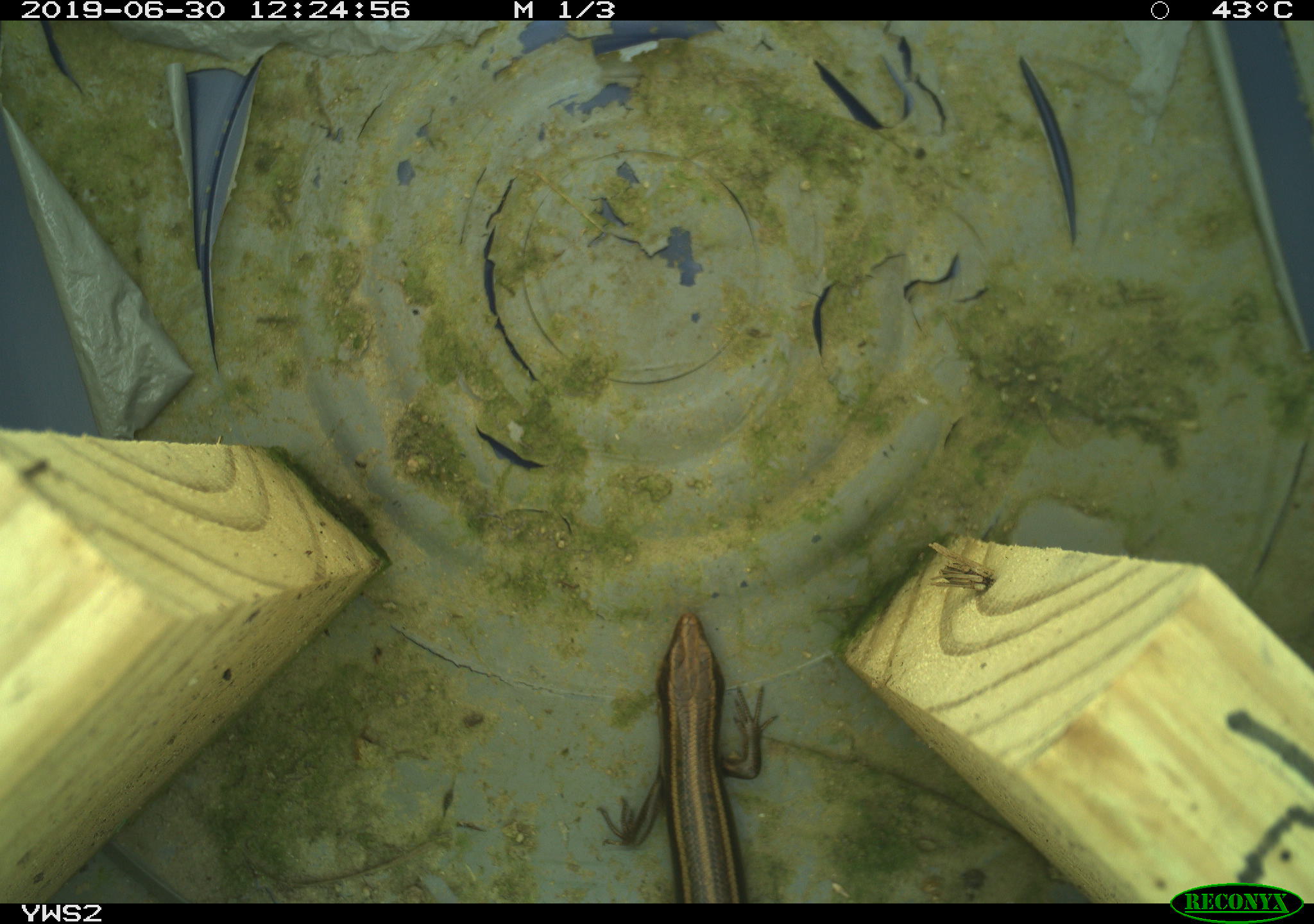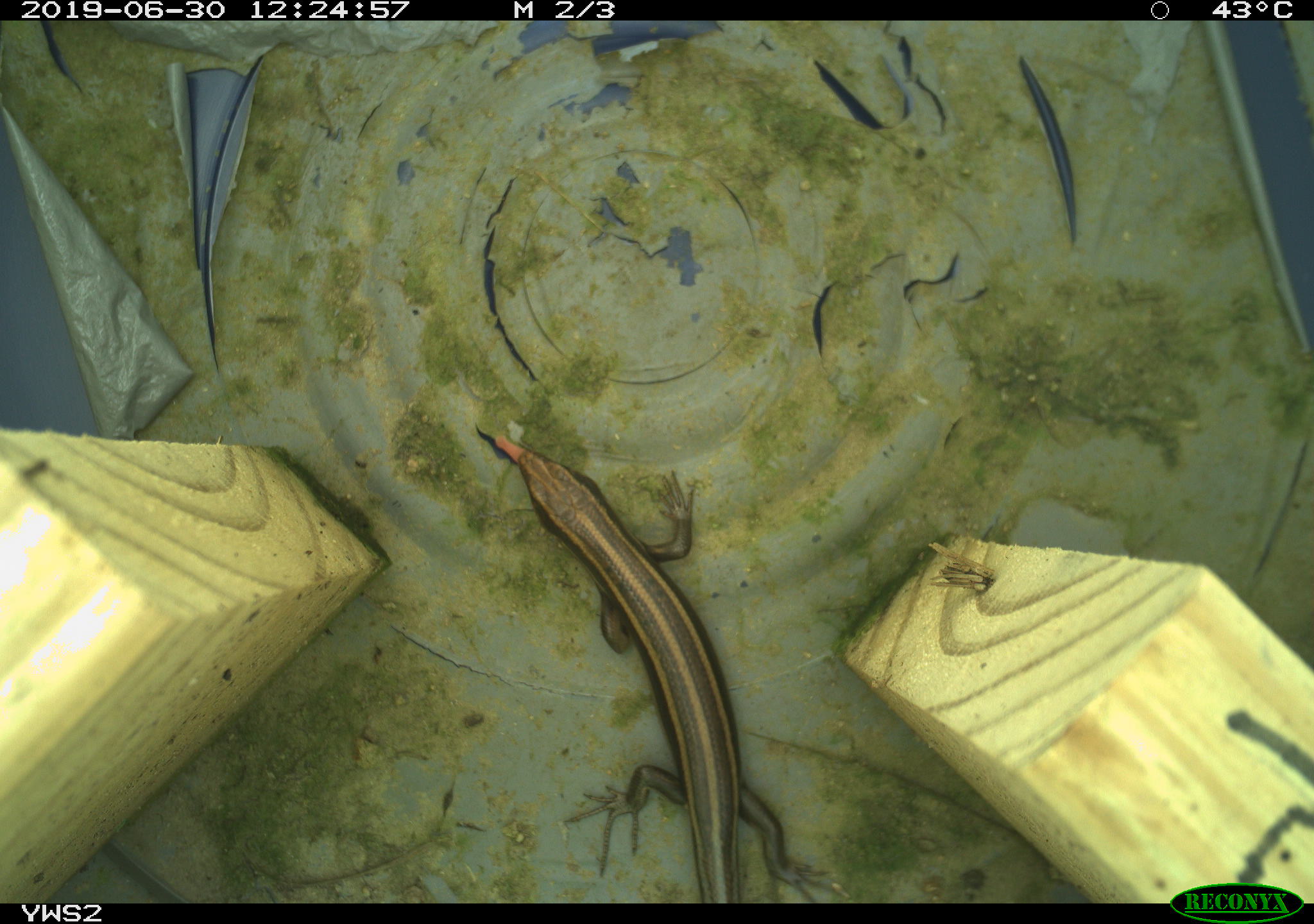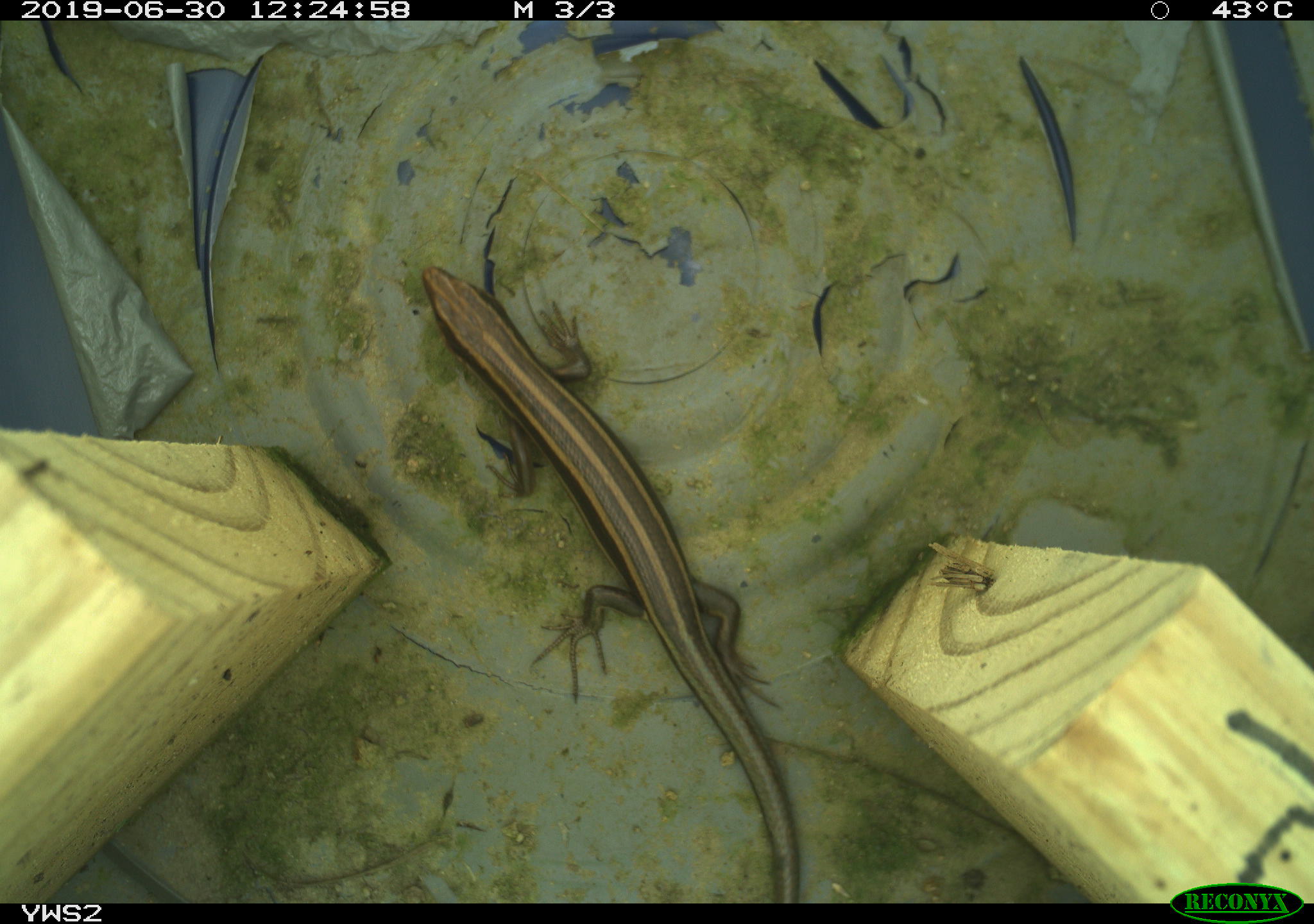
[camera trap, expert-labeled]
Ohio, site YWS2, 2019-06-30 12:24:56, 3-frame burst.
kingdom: Animalia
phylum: Chordata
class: Reptilia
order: Squamata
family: Scincidae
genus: Plestiodon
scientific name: Plestiodon fasciatus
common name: common five-lined skink